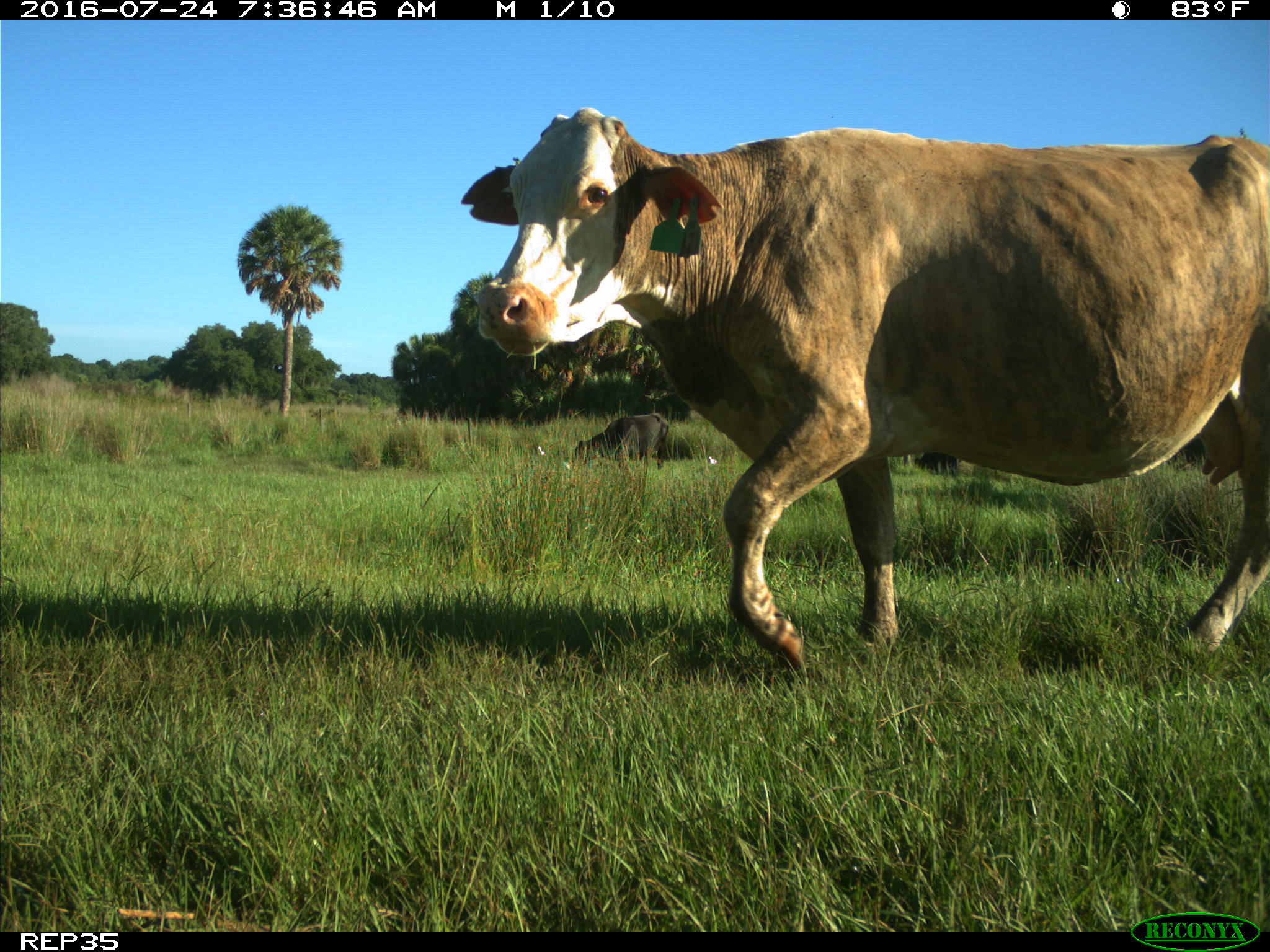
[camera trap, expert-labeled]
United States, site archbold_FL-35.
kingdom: Animalia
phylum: Chordata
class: Mammalia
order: Artiodactyla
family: Bovidae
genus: Bos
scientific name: Bos taurus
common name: domestic cow